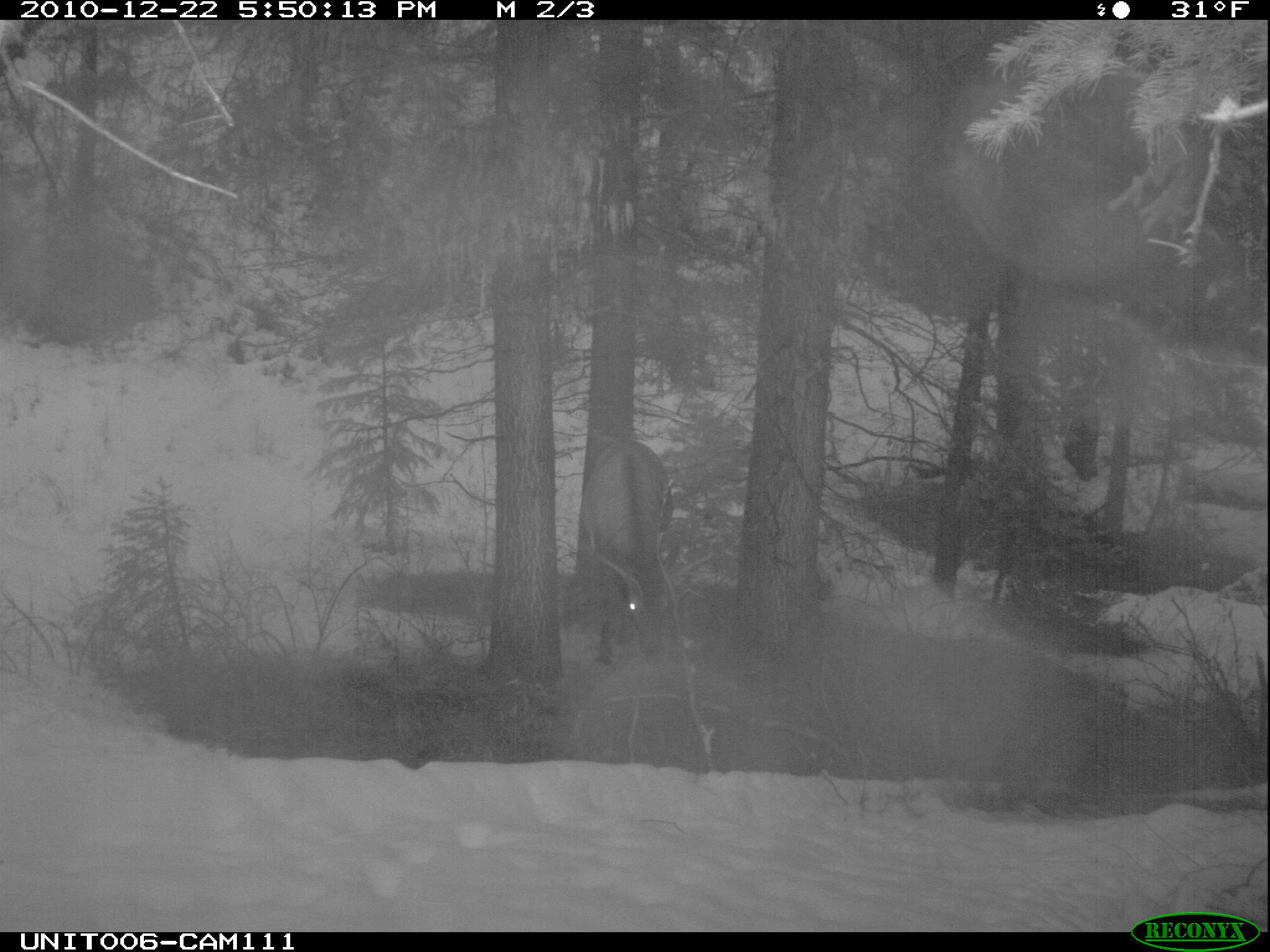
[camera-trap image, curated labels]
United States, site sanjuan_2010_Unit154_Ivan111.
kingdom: Animalia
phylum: Chordata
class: Mammalia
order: Artiodactyla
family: Cervidae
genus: Cervus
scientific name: Cervus elaphus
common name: red deer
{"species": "Cervus elaphus (red deer)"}